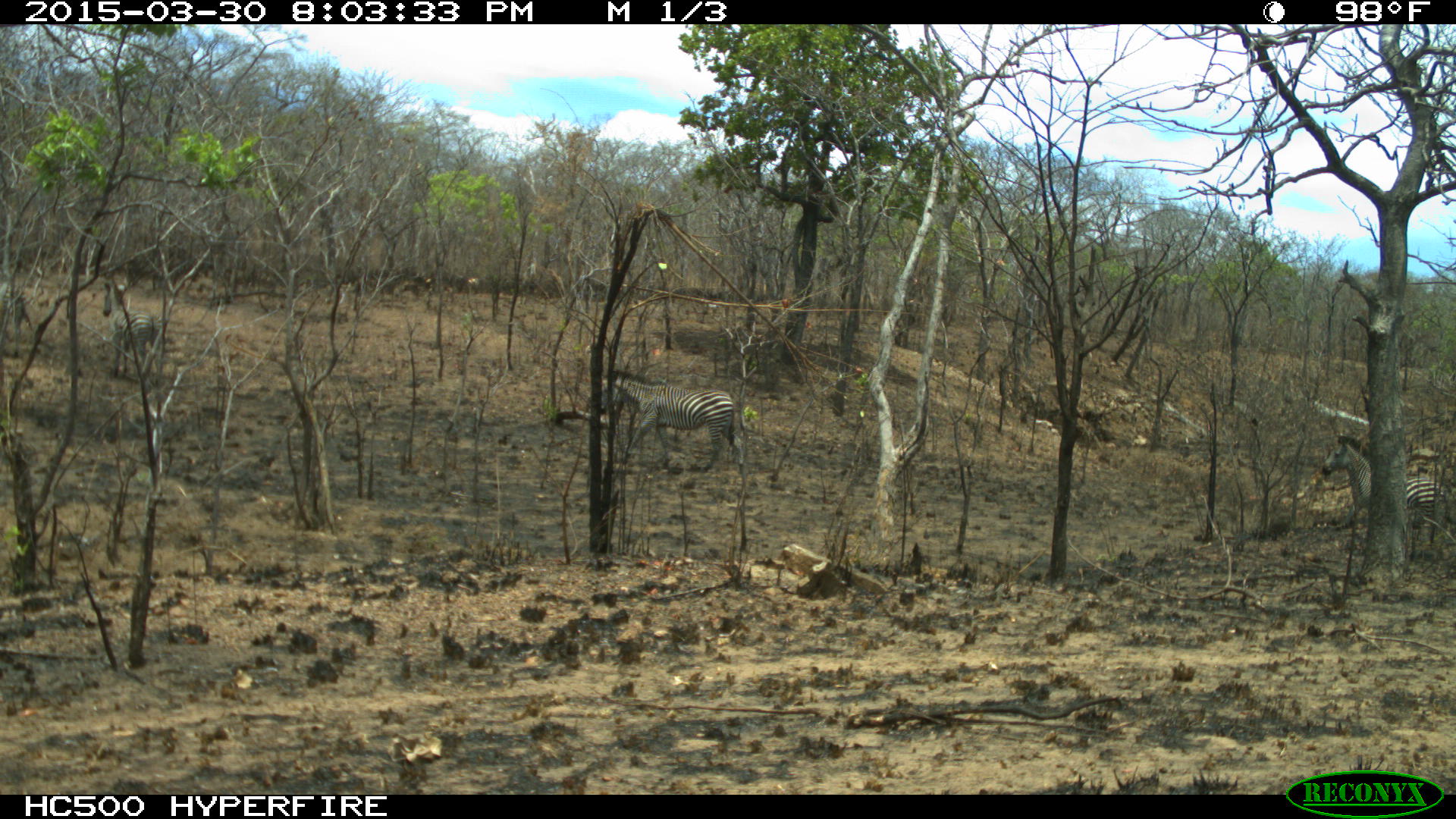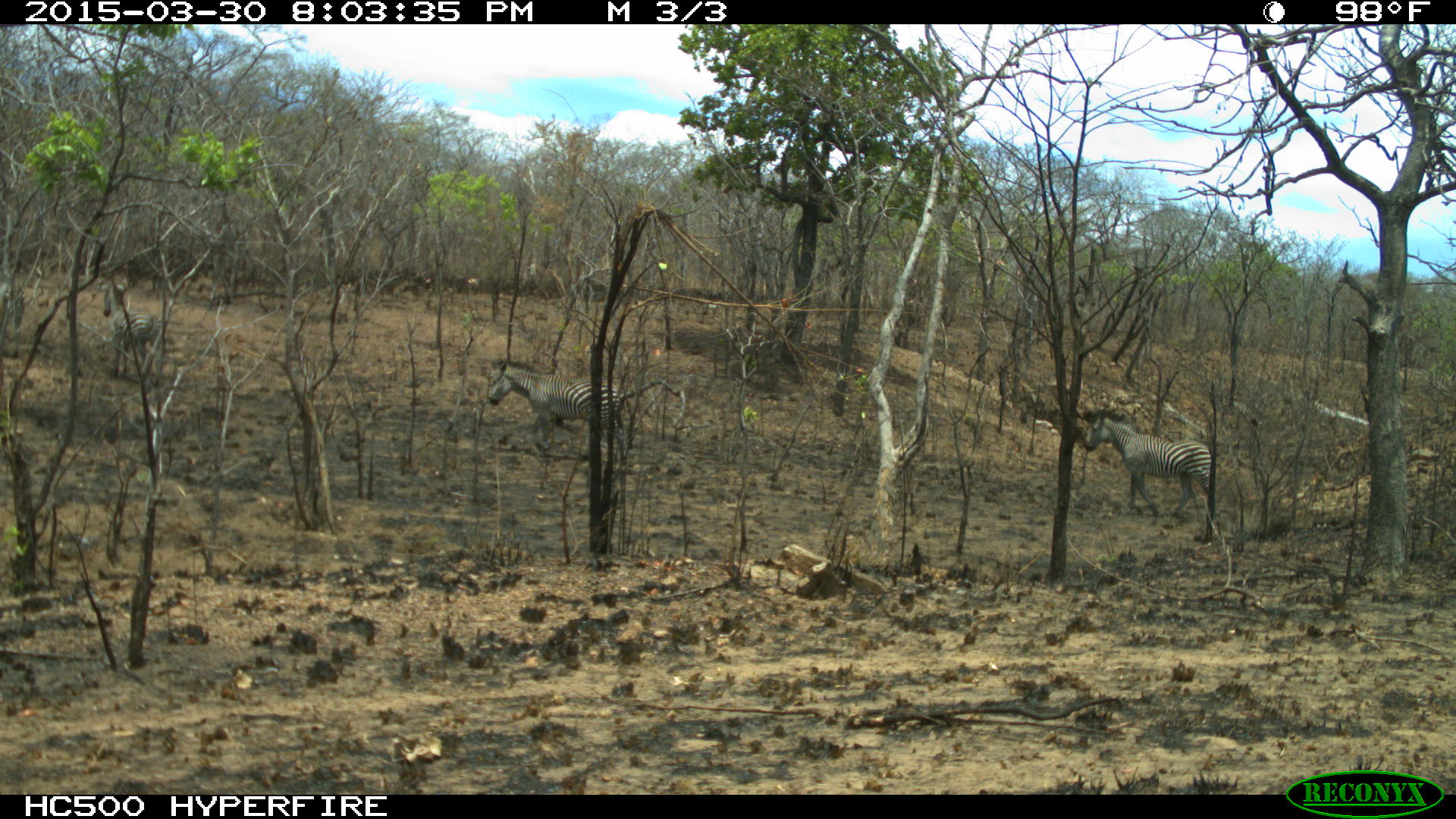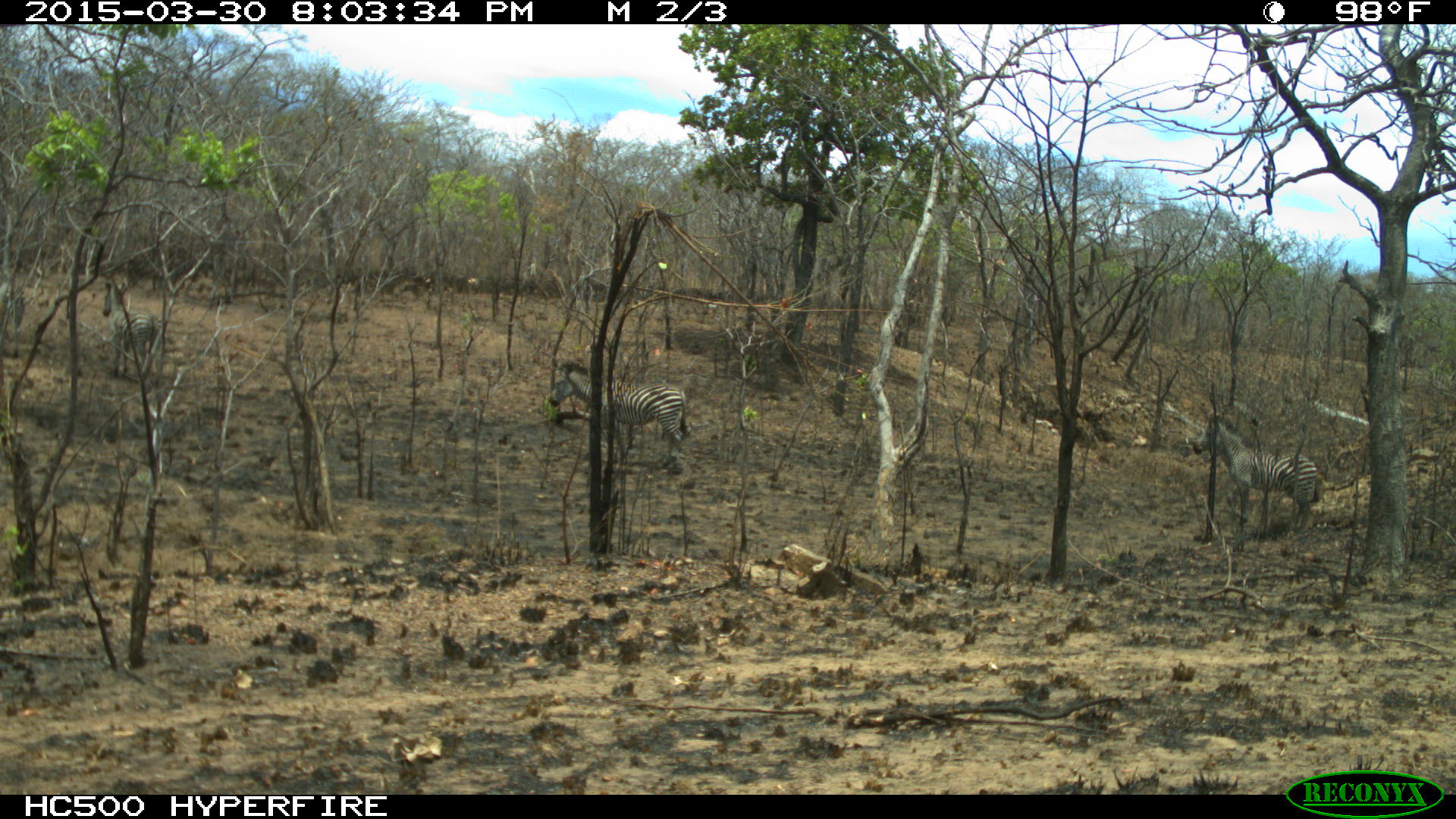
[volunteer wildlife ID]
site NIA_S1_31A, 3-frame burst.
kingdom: Animalia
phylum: Chordata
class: Mammalia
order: Perissodactyla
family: Equidae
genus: Equus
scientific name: Equus quagga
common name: plains zebra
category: zebraplains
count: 3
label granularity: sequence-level